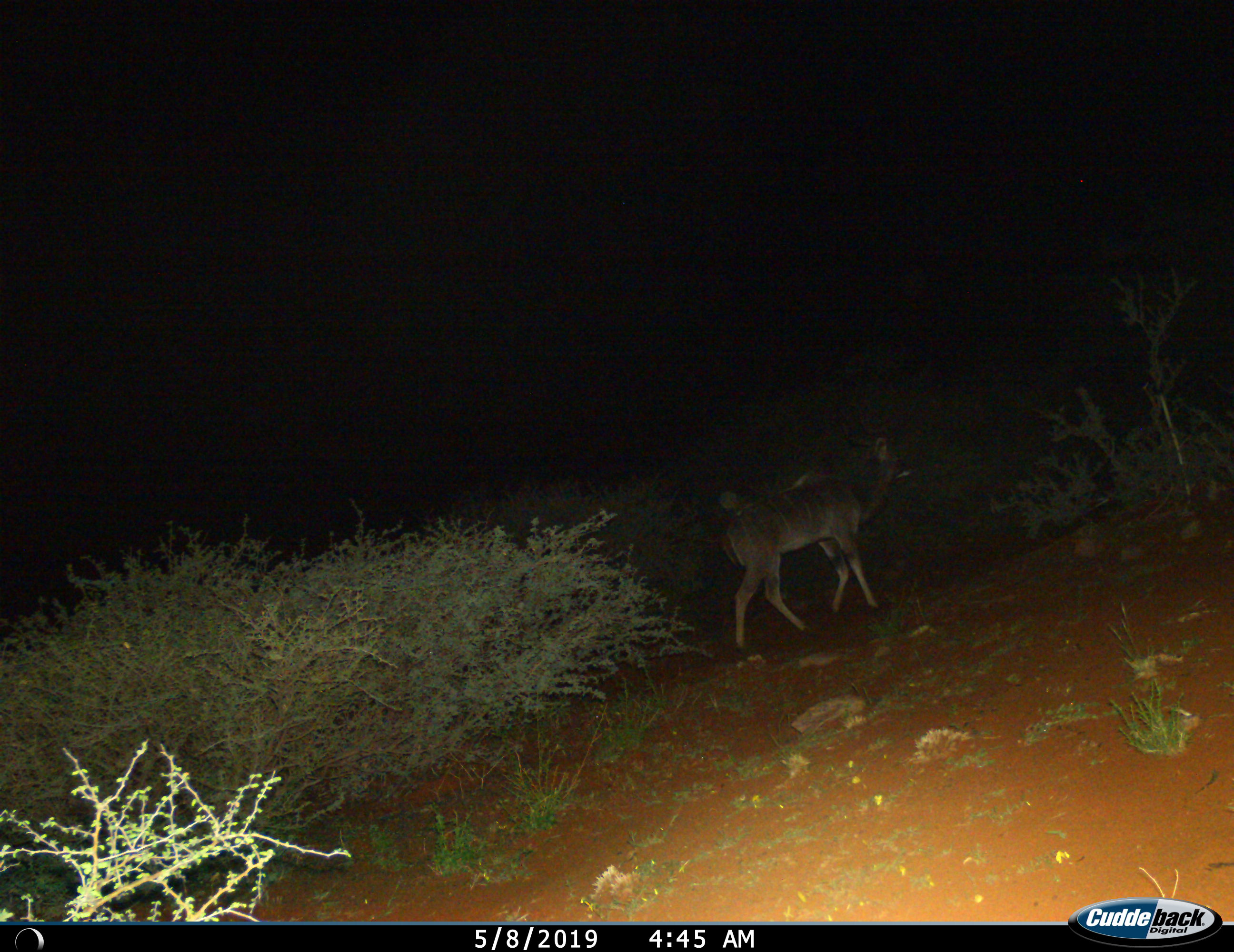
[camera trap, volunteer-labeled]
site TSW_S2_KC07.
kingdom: Animalia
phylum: Chordata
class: Mammalia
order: Artiodactyla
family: Bovidae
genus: Tragelaphus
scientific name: Tragelaphus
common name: kudu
Kudu (Tragelaphus), count 1. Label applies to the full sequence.